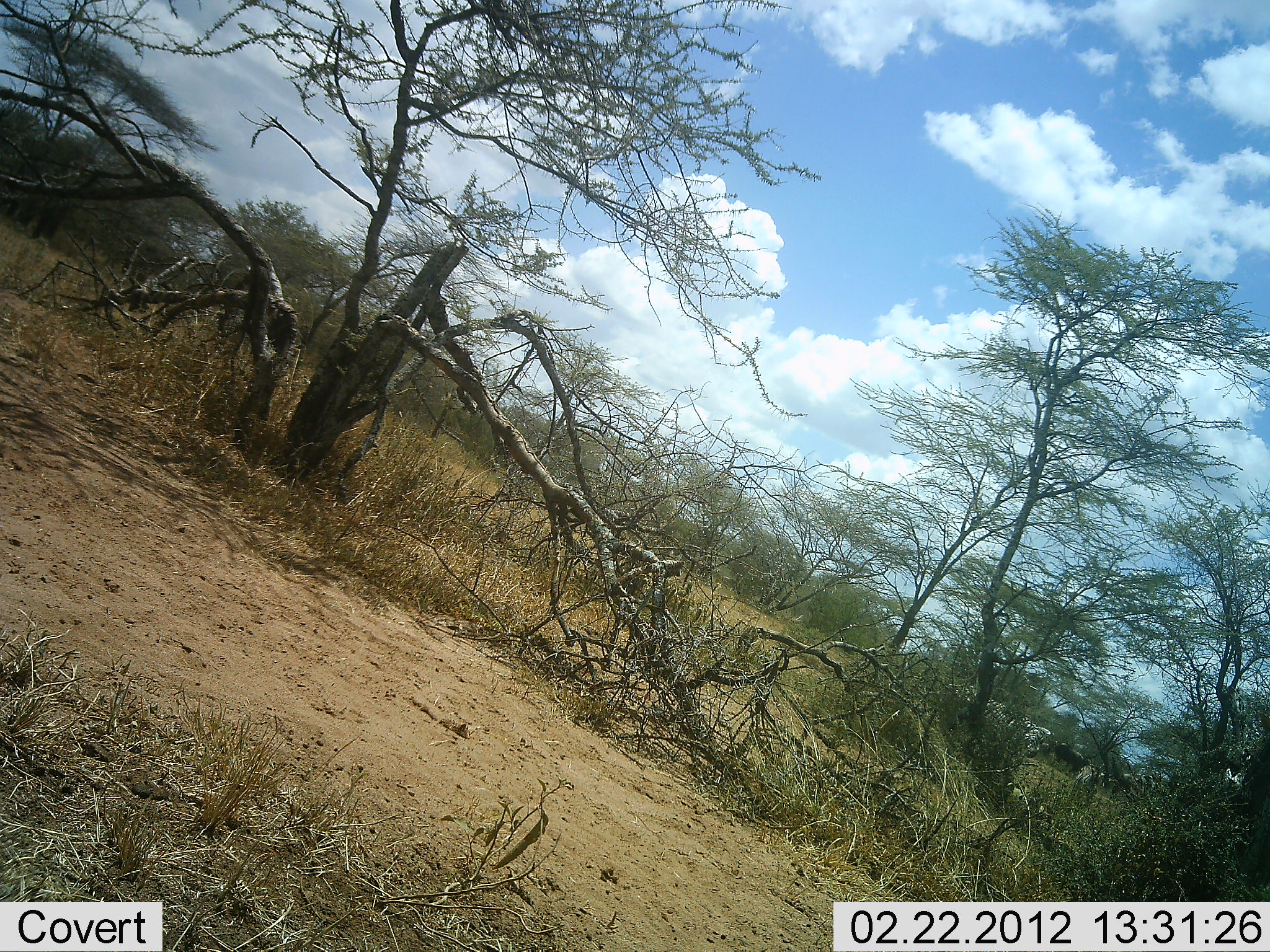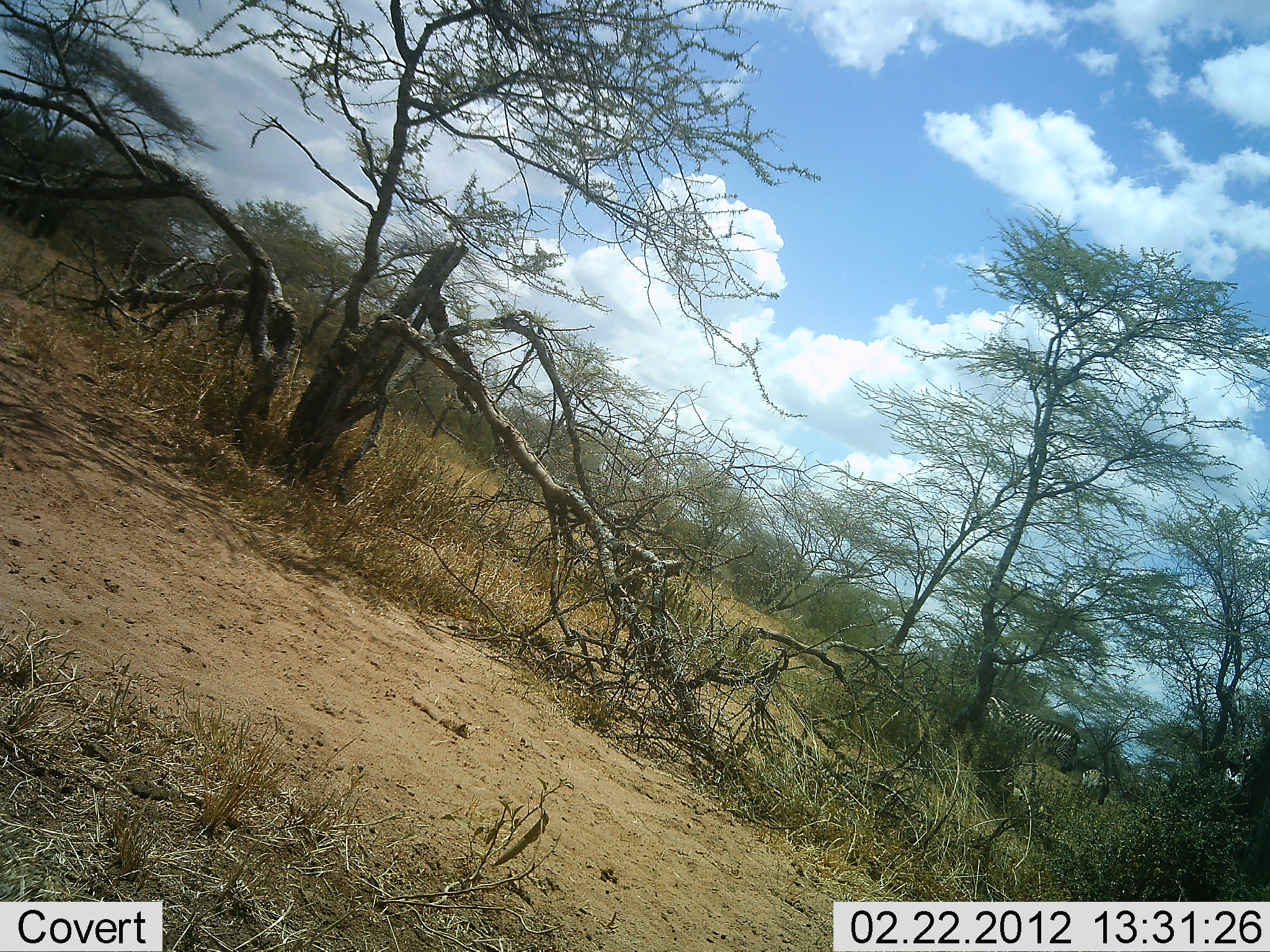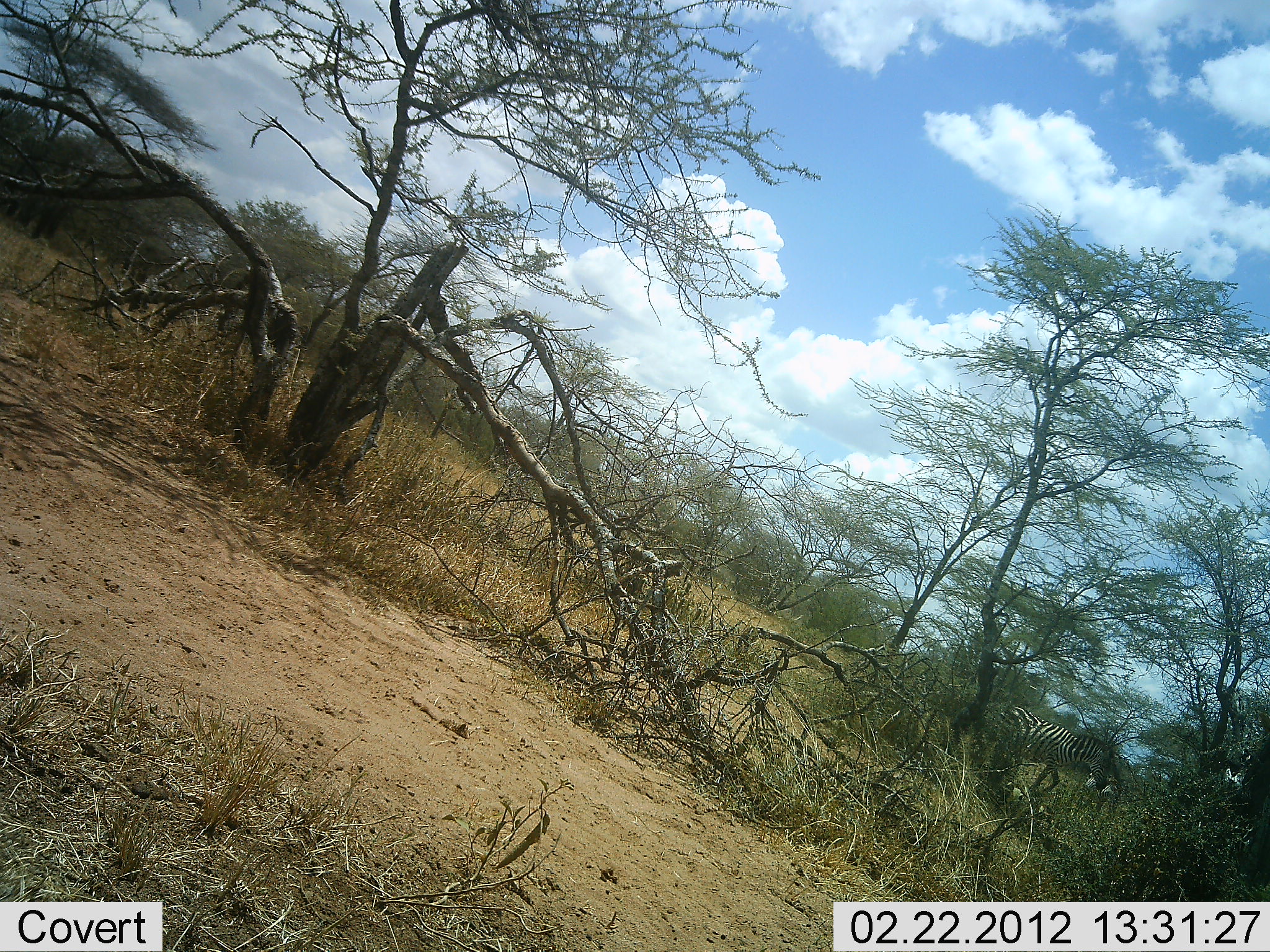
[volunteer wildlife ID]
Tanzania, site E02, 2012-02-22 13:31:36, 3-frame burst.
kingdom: Animalia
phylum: Chordata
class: Mammalia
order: Perissodactyla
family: Equidae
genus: Equus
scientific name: Equus quagga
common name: plains zebra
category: zebra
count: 3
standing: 15%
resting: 0%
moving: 90%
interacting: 0%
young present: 0%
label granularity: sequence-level